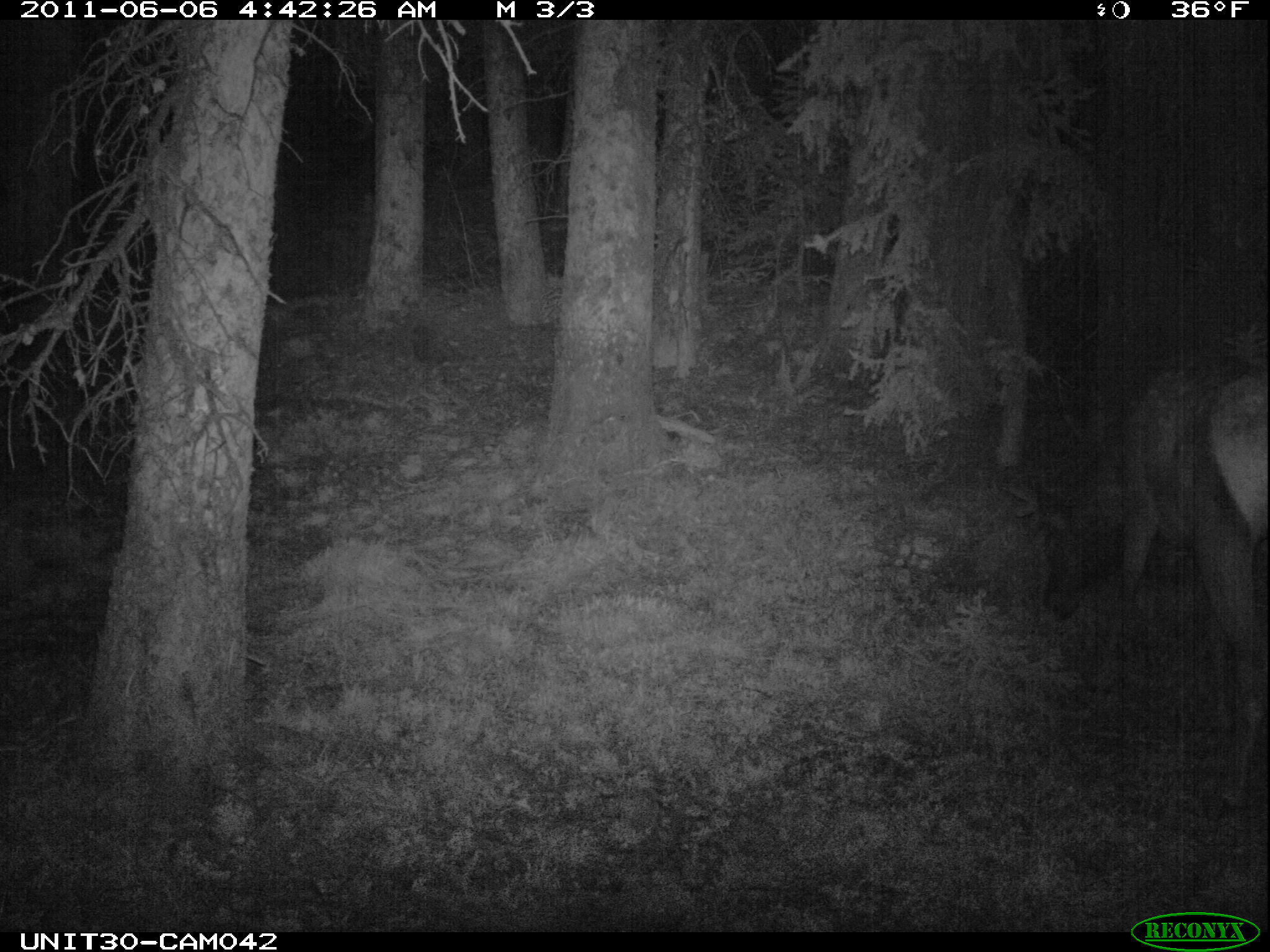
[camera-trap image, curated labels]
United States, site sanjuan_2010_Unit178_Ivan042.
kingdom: Animalia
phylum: Chordata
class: Mammalia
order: Artiodactyla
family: Cervidae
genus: Cervus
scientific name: Cervus elaphus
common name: red deer